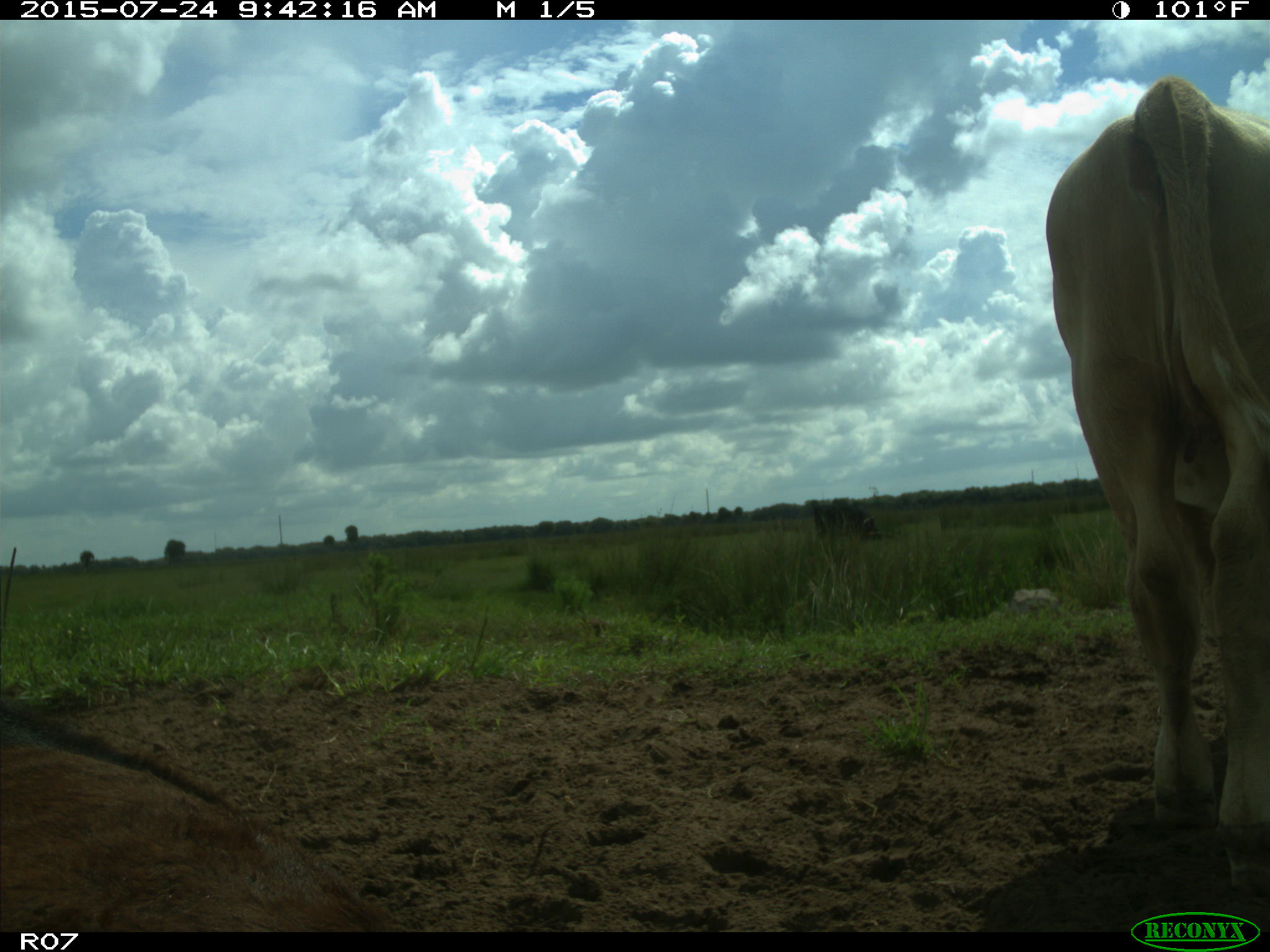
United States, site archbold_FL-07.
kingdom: Animalia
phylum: Chordata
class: Mammalia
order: Artiodactyla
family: Bovidae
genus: Bos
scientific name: Bos taurus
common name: domestic cow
Bos taurus (domestic cow).